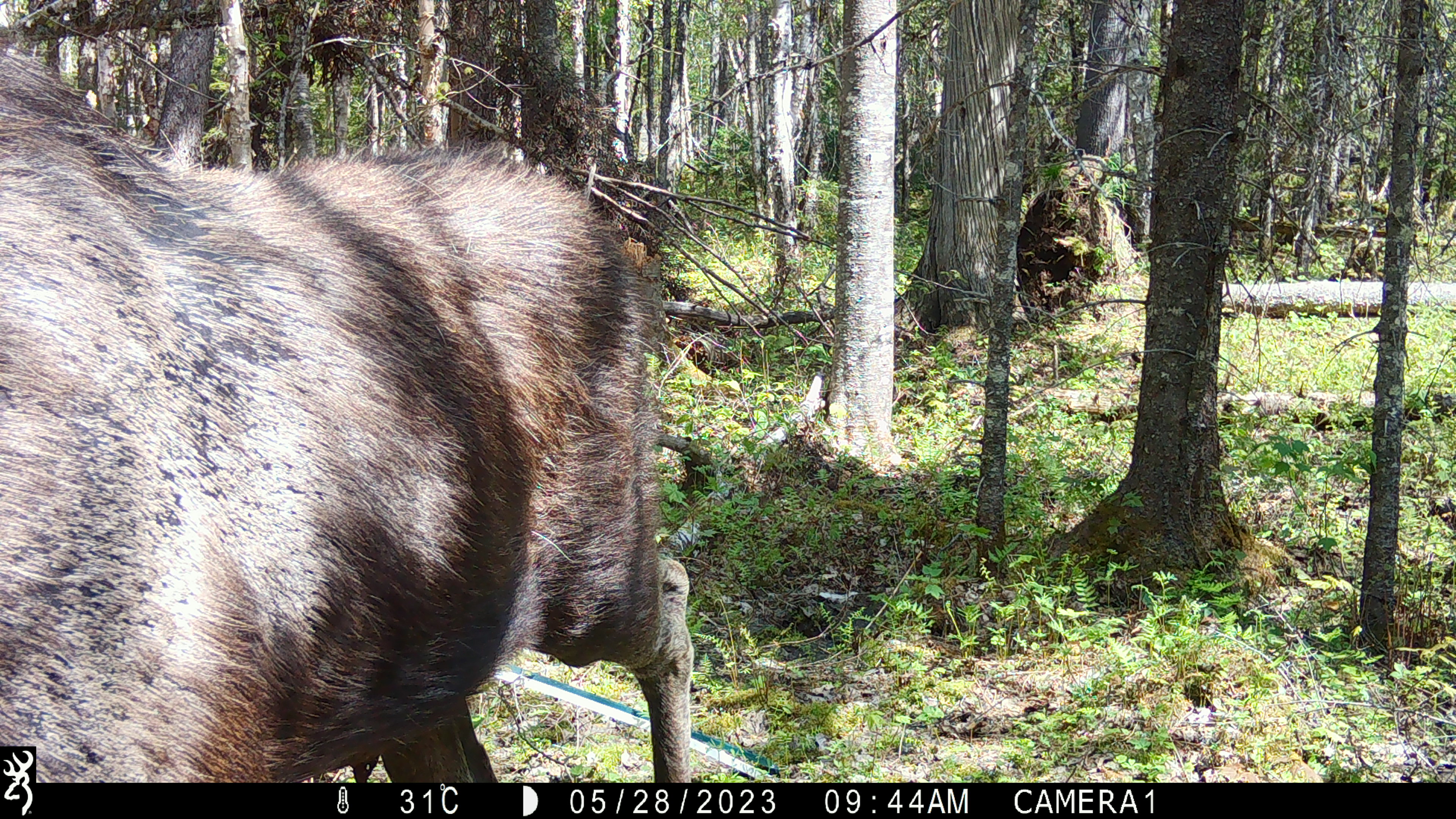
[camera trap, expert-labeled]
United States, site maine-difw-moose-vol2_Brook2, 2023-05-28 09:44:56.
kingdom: Animalia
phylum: Chordata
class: Mammalia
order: Artiodactyla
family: Cervidae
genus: Alces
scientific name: Alces alces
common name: moose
Moose (Alces alces).